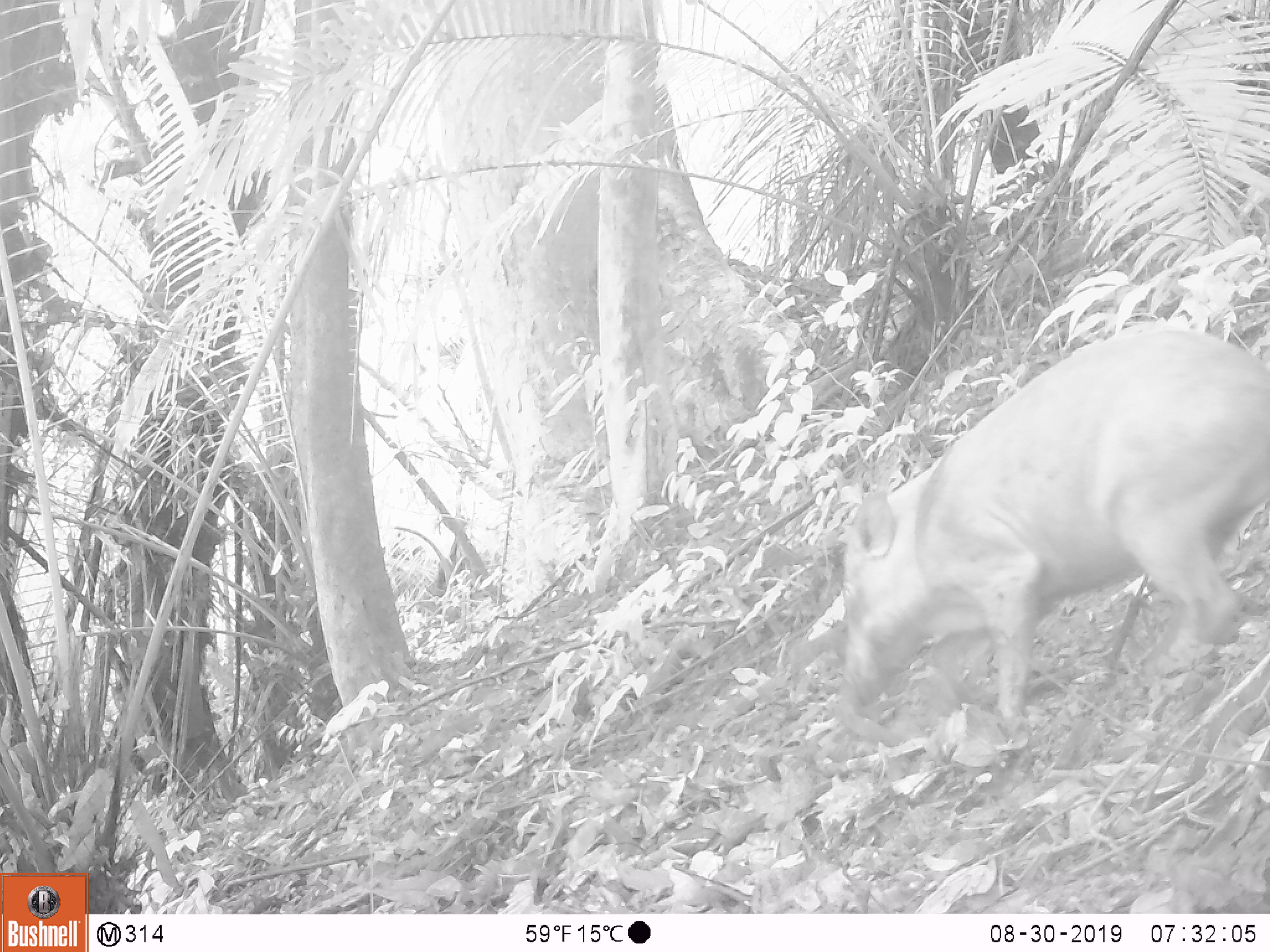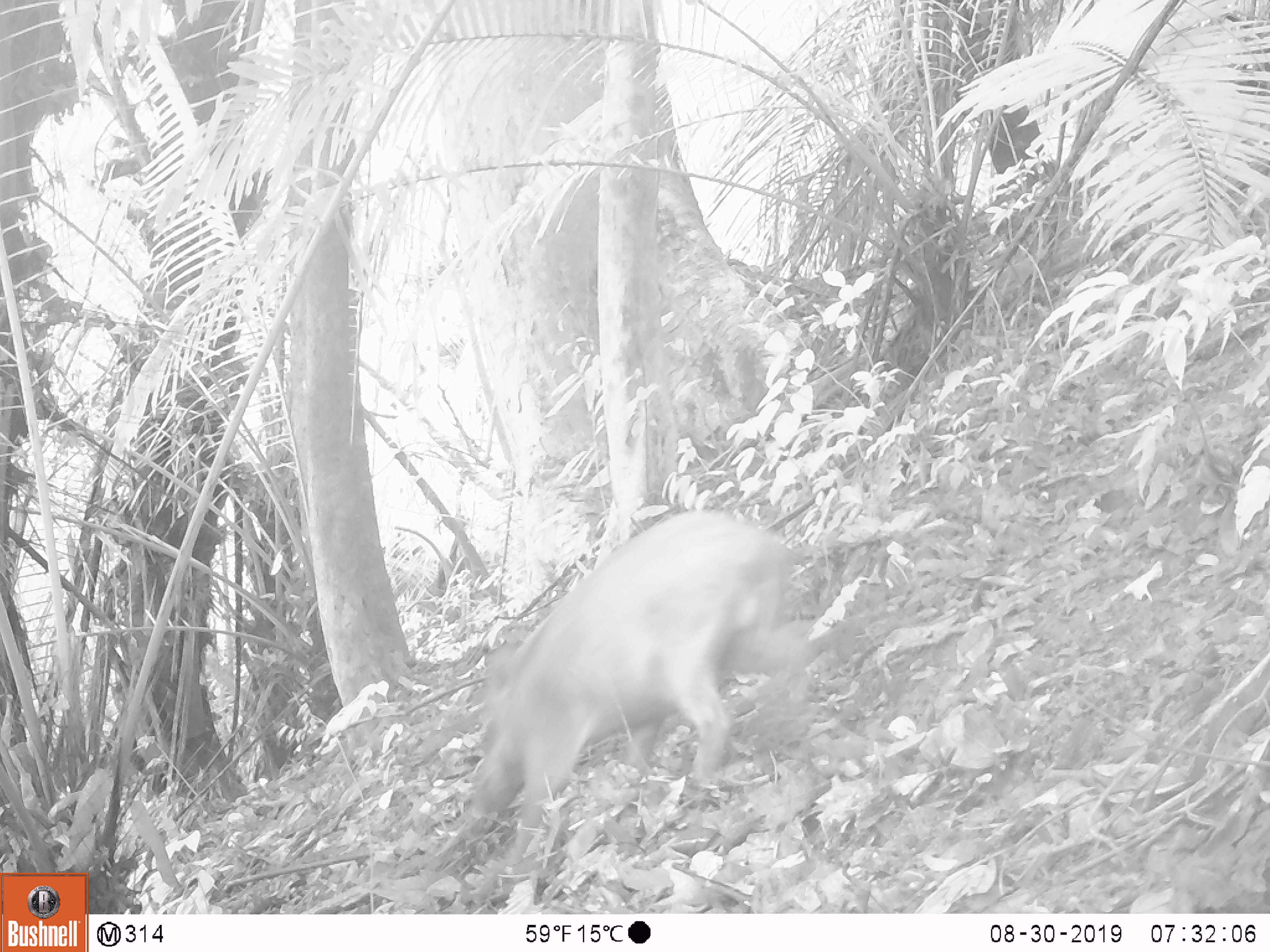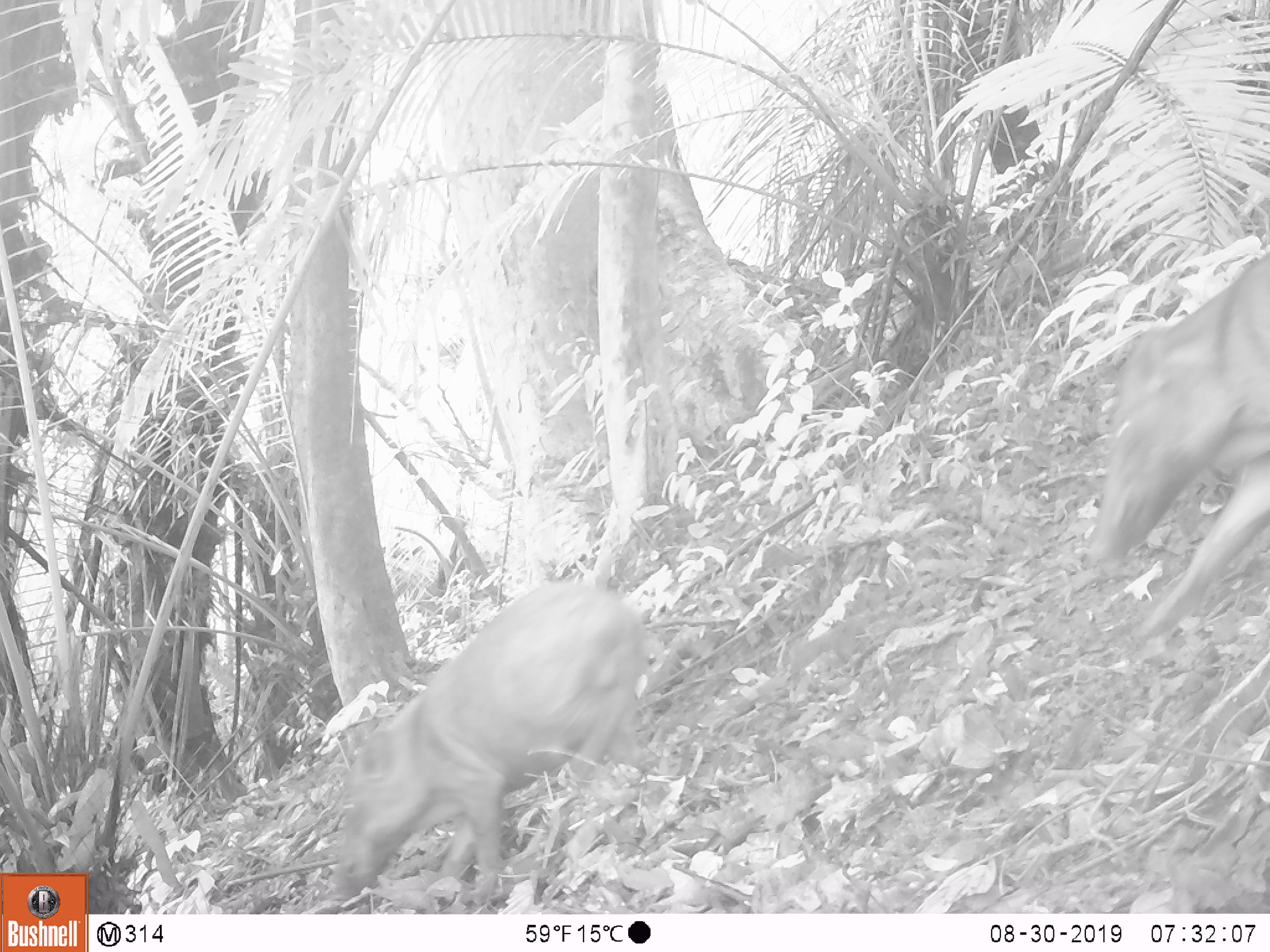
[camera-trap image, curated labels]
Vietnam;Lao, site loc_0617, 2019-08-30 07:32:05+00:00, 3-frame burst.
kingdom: Animalia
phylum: Chordata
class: Mammalia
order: Artiodactyla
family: Suidae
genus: Sus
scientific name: Sus scrofa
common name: eurasian wild pig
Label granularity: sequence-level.